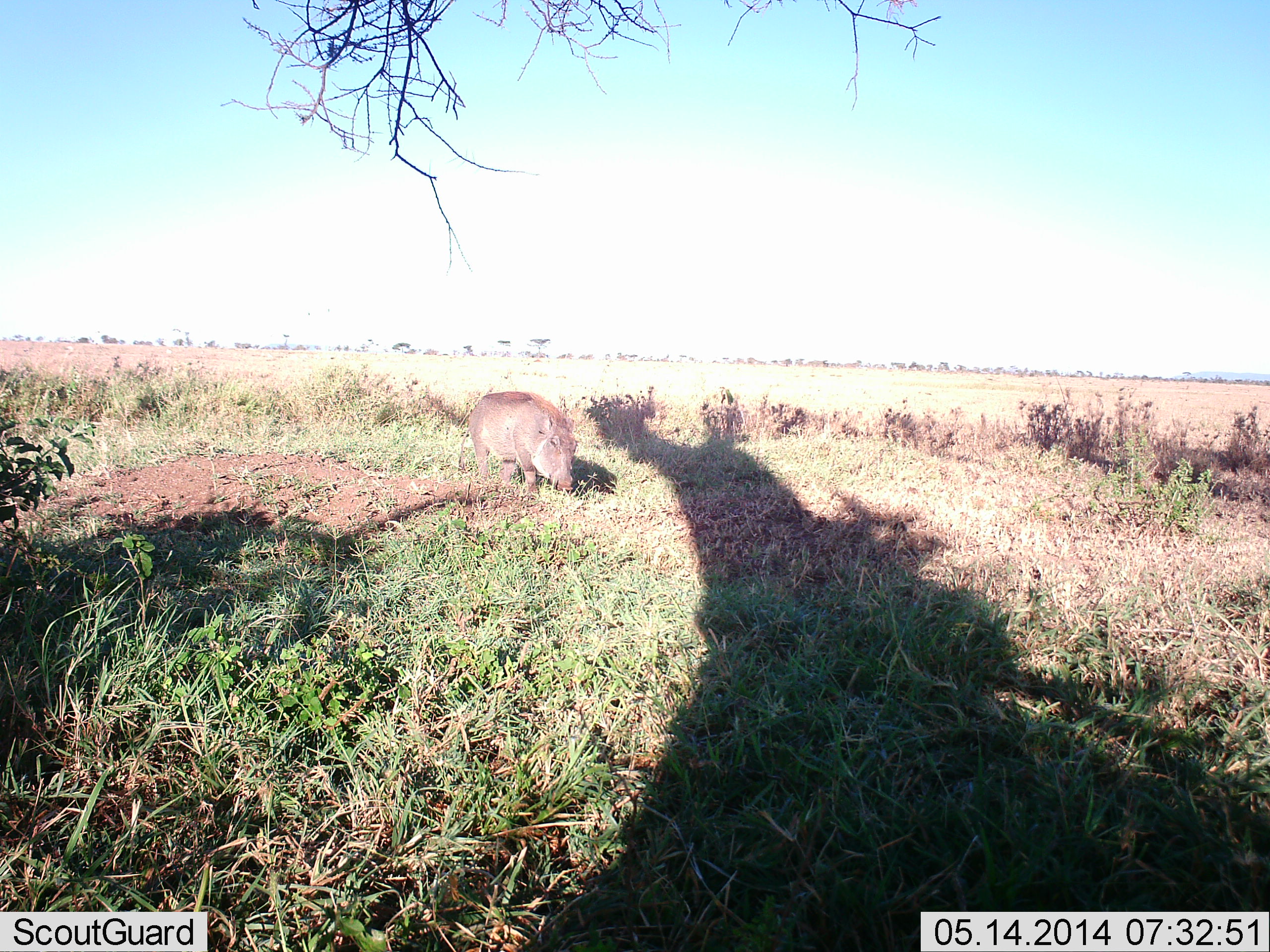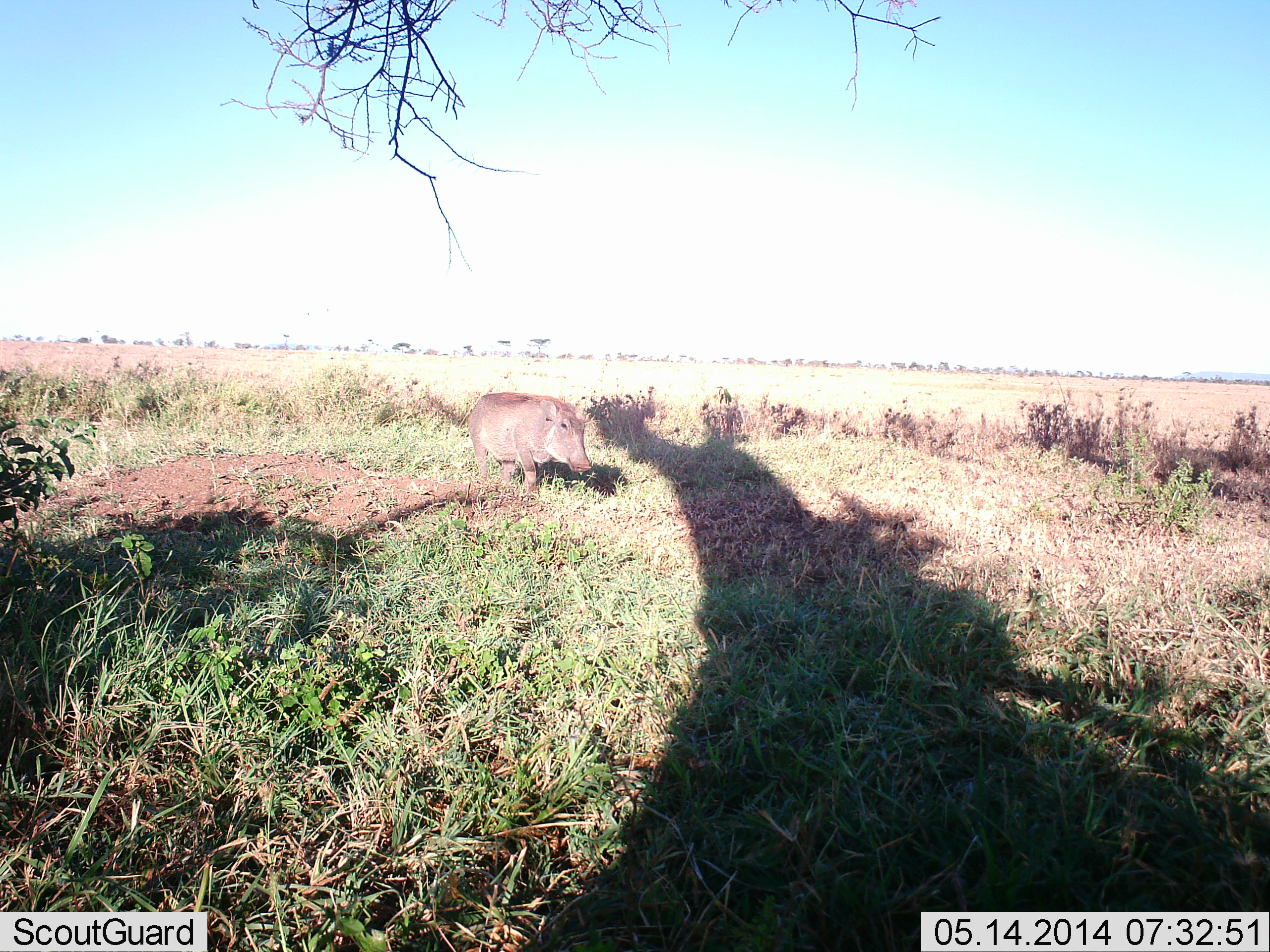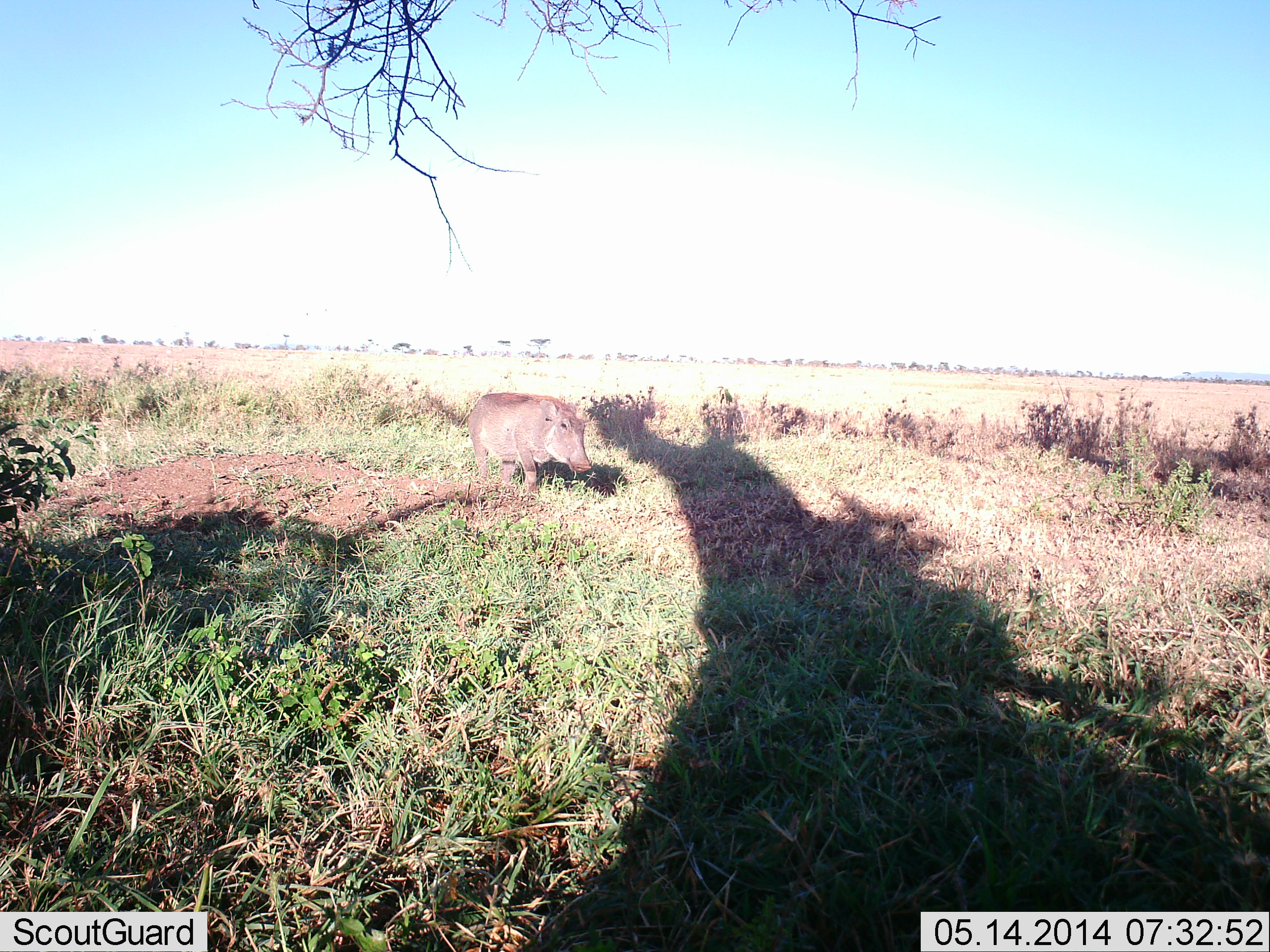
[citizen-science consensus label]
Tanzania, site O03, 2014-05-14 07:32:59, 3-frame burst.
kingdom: Animalia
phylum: Chordata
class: Mammalia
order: Artiodactyla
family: Suidae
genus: Phacochoerus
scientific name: Phacochoerus africanus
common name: warthog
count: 1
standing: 60%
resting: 0%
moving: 20%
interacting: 0%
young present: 0%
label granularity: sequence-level